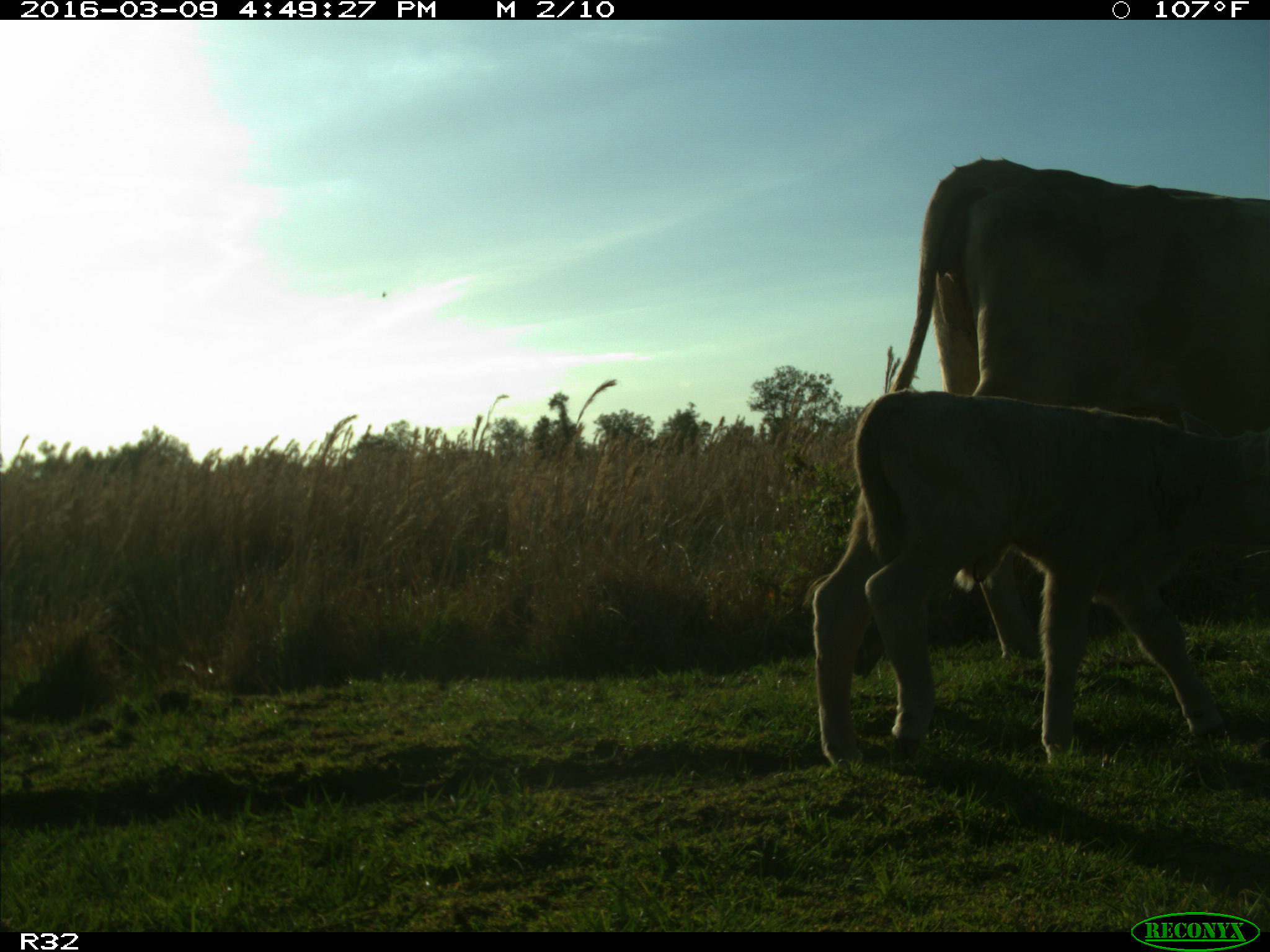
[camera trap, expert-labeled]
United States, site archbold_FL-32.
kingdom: Animalia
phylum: Chordata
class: Mammalia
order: Artiodactyla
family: Bovidae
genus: Bos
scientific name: Bos taurus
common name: domestic cow